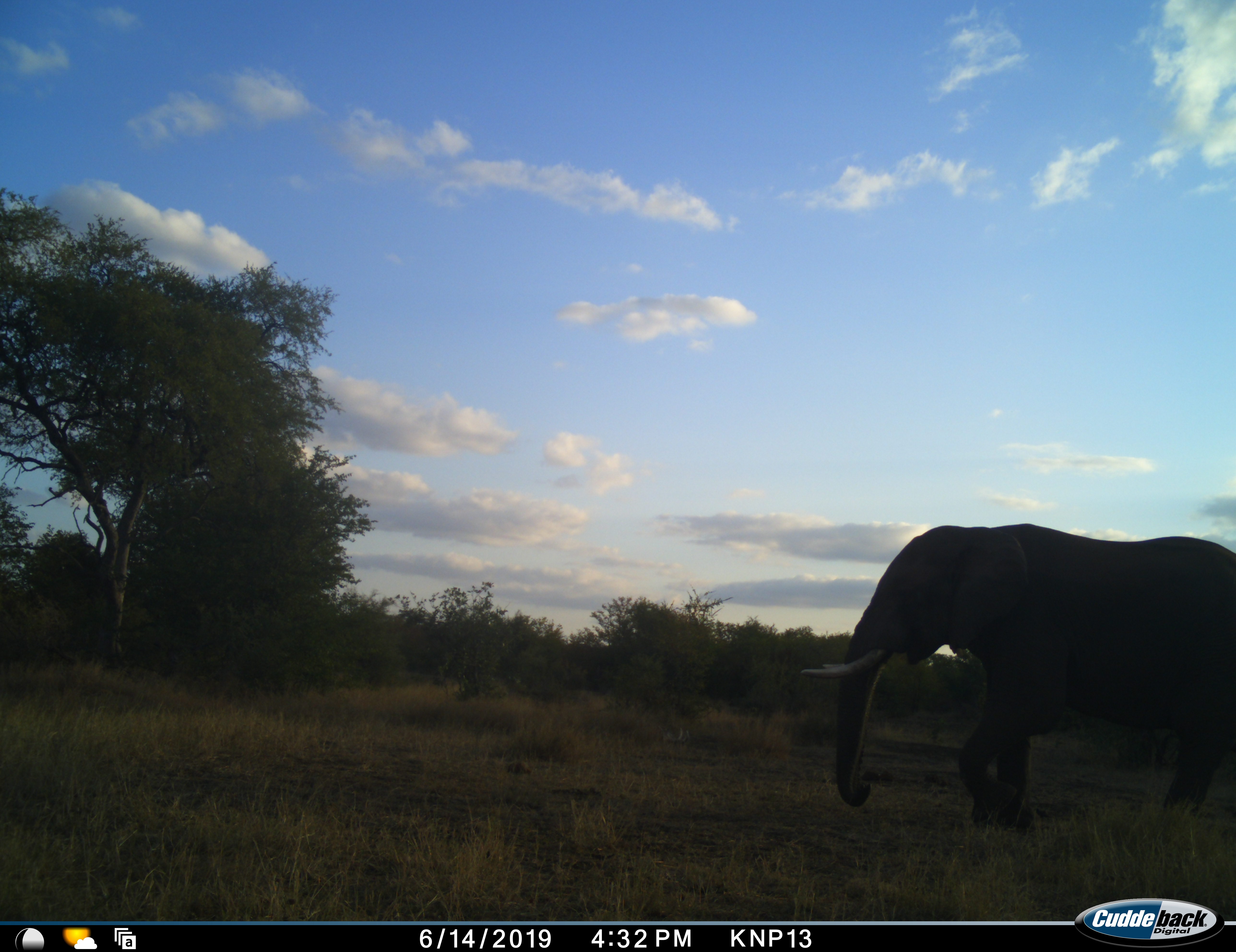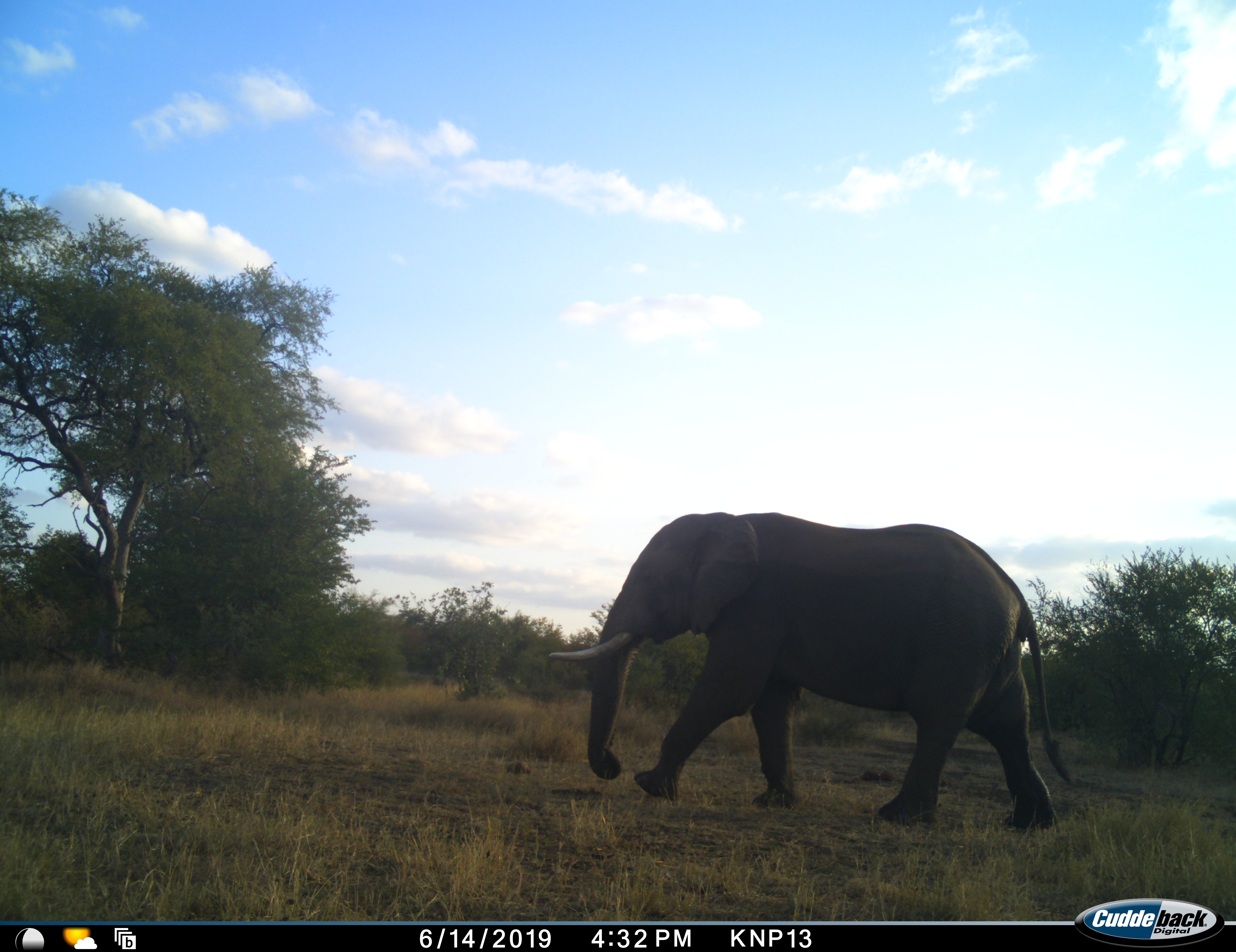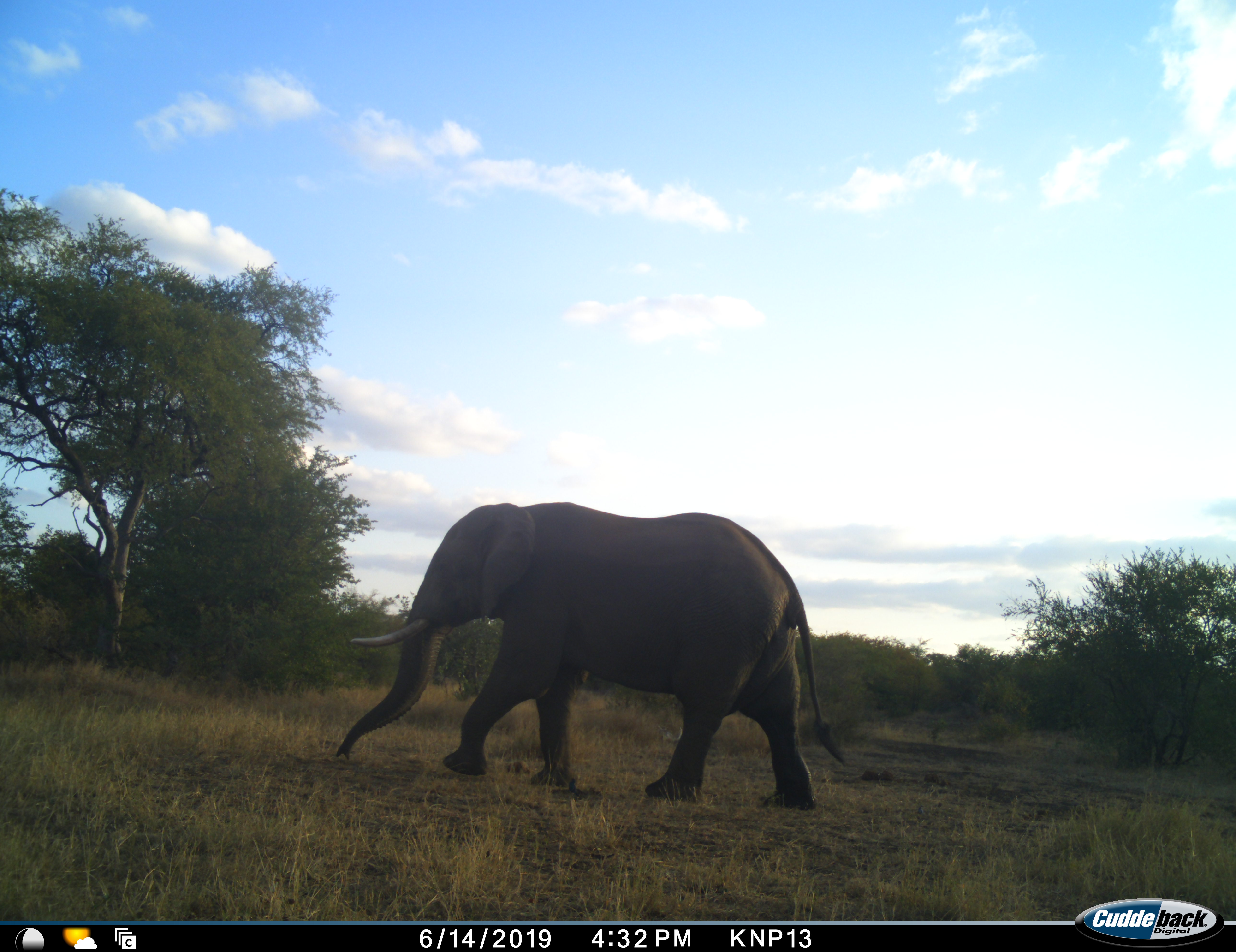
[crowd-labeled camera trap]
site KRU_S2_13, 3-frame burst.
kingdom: Animalia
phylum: Chordata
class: Mammalia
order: Proboscidea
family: Elephantidae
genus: Loxodonta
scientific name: Loxodonta africana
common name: african bush elephant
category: elephant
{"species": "elephant (african bush elephant) (Loxodonta africana)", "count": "1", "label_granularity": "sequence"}